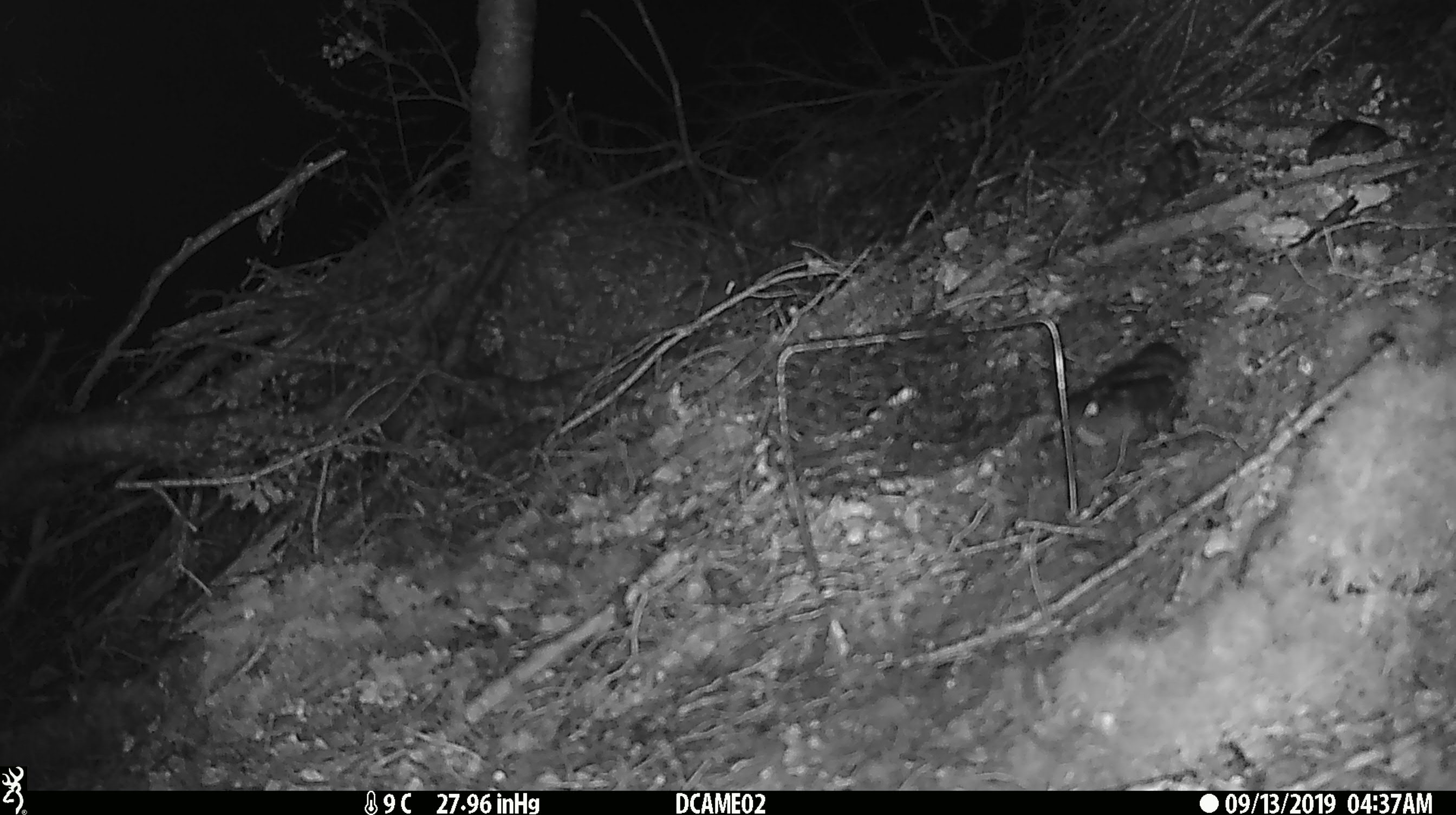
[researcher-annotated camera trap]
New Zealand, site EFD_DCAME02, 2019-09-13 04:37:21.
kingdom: Animalia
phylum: Chordata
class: Mammalia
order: Rodentia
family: Muridae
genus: Mus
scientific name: Mus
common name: mouse